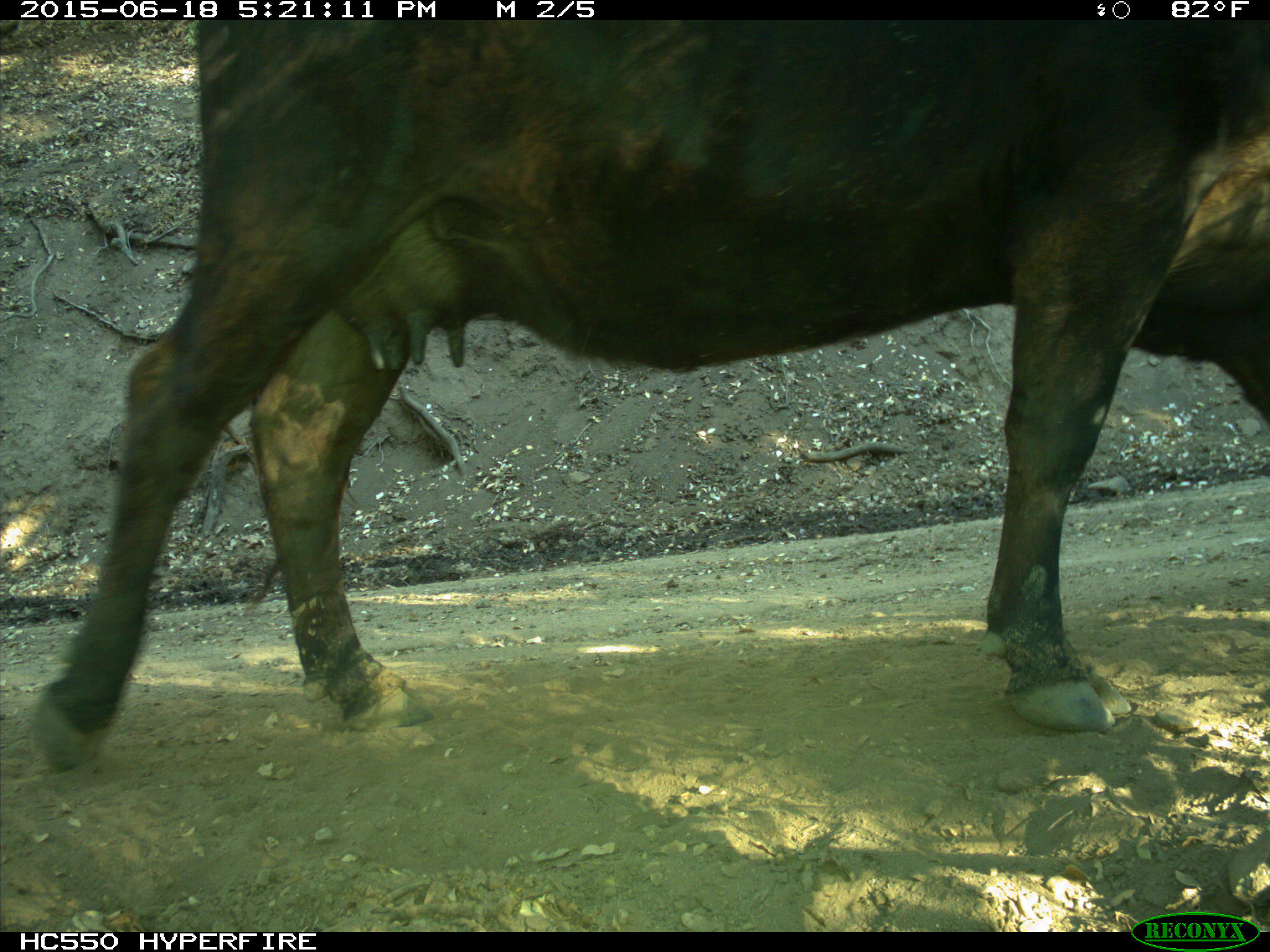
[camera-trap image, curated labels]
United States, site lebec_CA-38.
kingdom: Animalia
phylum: Chordata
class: Mammalia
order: Artiodactyla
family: Bovidae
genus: Bos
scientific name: Bos taurus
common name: domestic cow